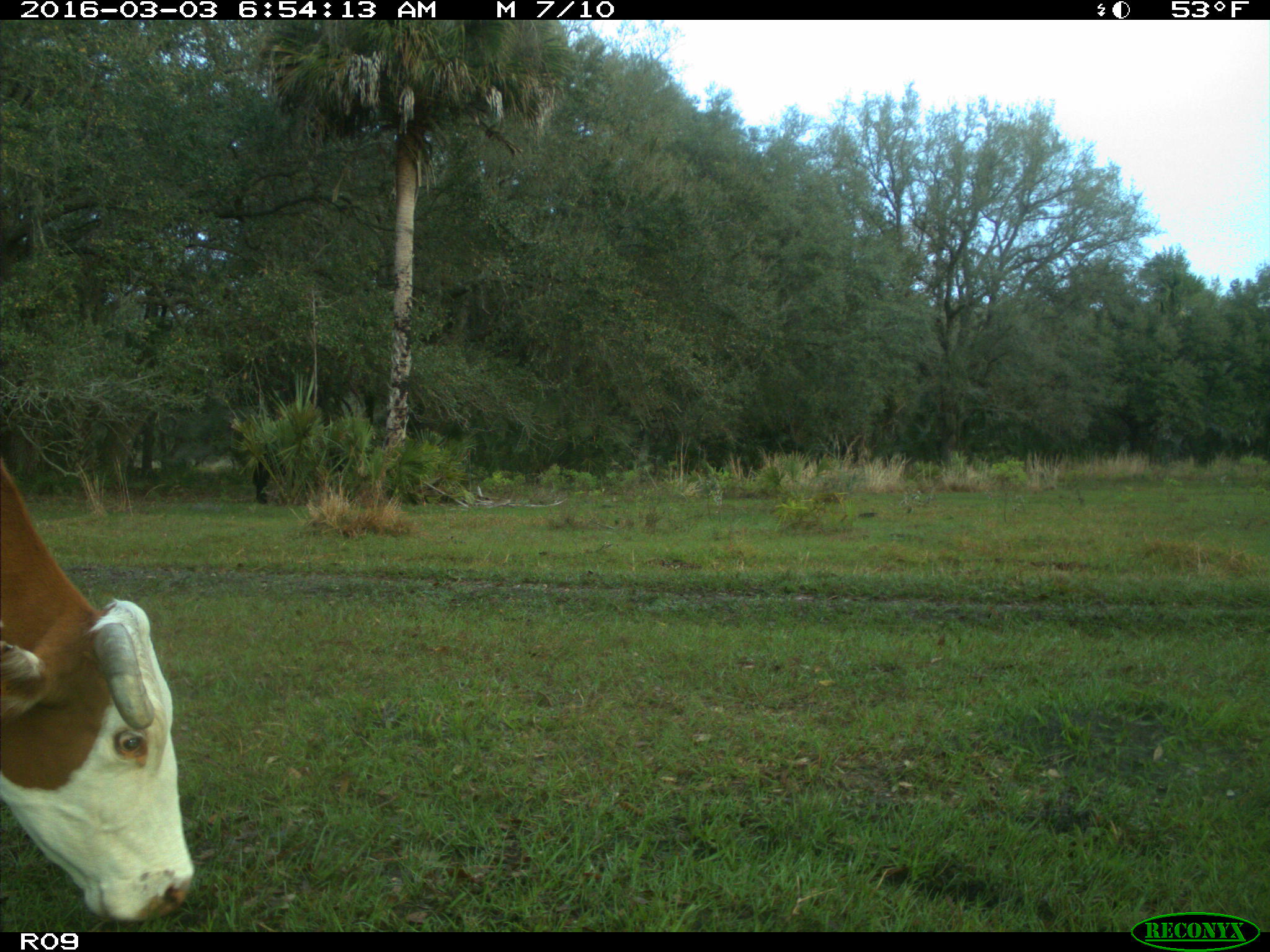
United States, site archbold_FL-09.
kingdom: Animalia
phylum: Chordata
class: Mammalia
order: Artiodactyla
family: Bovidae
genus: Bos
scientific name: Bos taurus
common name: domestic cow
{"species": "Bos taurus (domestic cow)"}